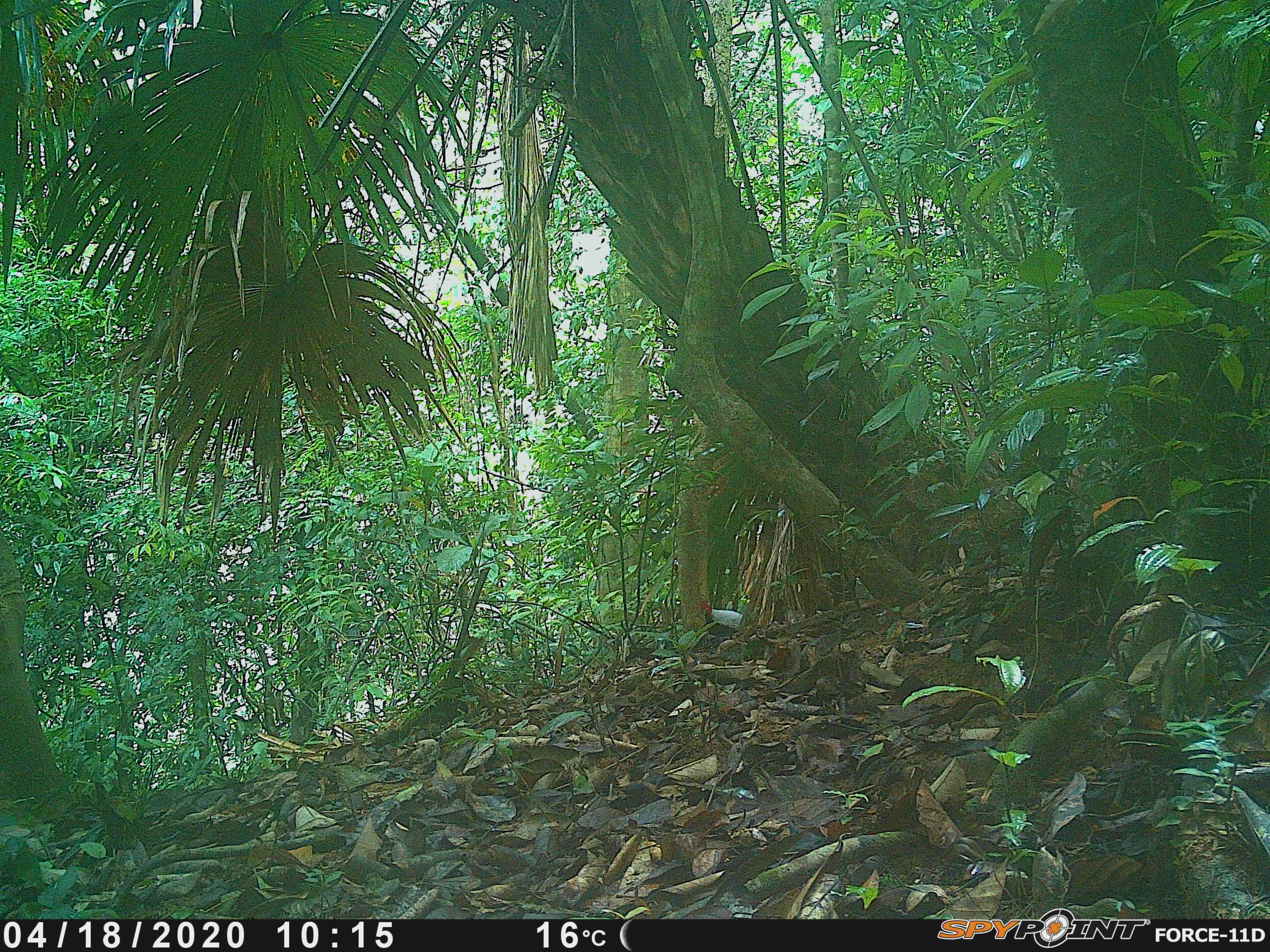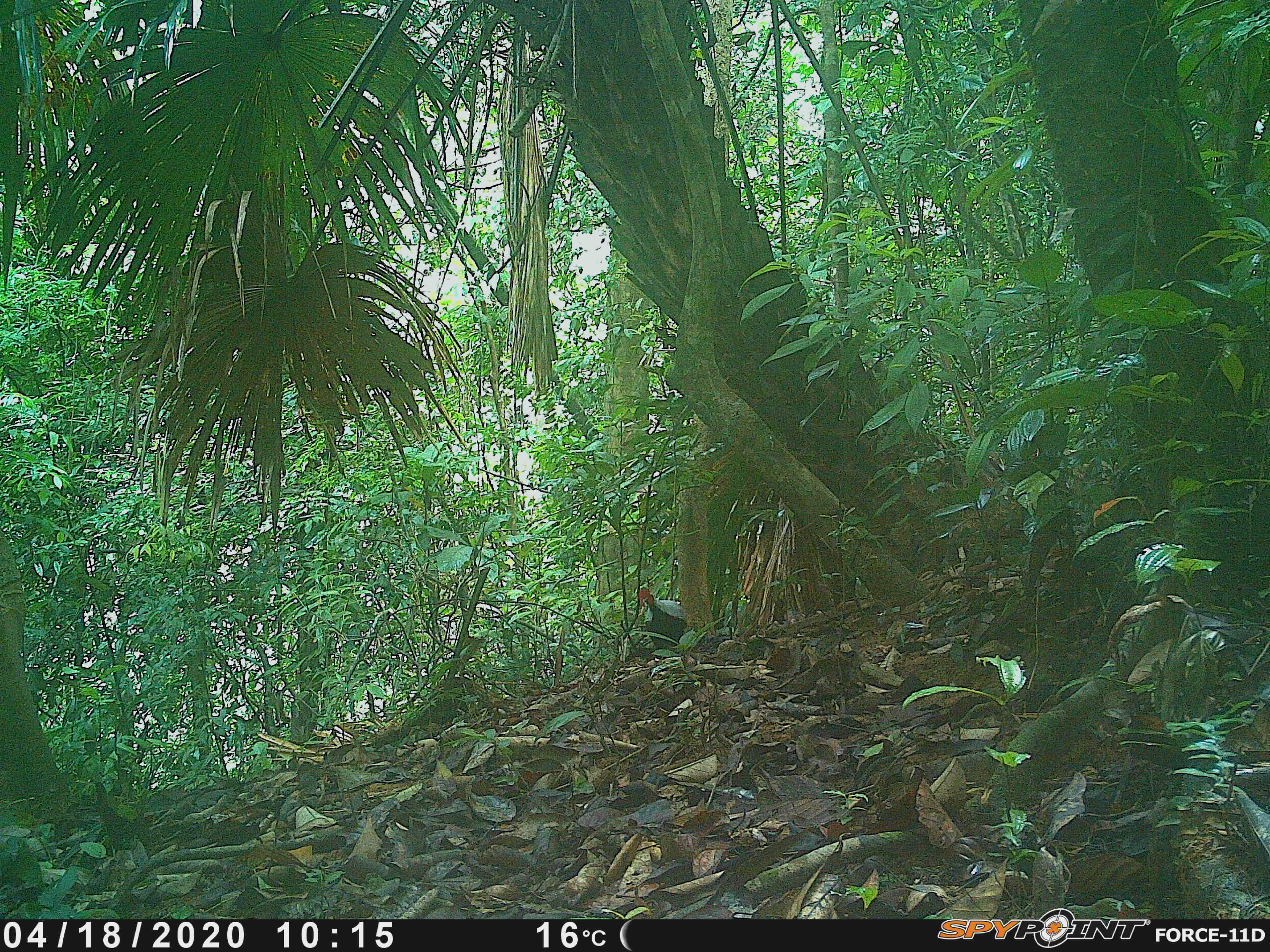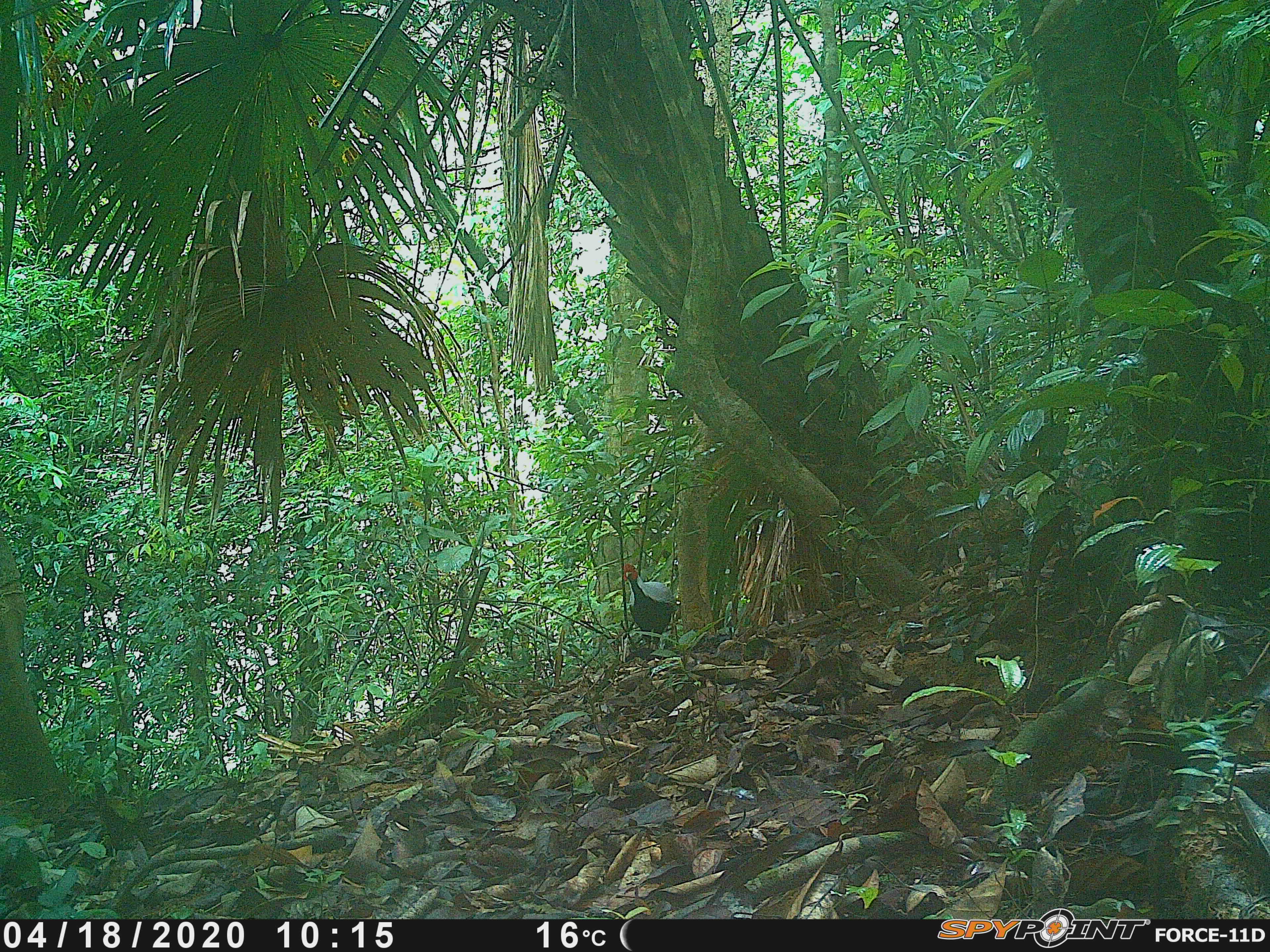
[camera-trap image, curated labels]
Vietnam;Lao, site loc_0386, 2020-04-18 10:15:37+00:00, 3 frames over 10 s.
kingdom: Animalia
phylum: Chordata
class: Aves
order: Galliformes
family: Phasianidae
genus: Lophura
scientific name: Lophura nycthemera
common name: silver pheasant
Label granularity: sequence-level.